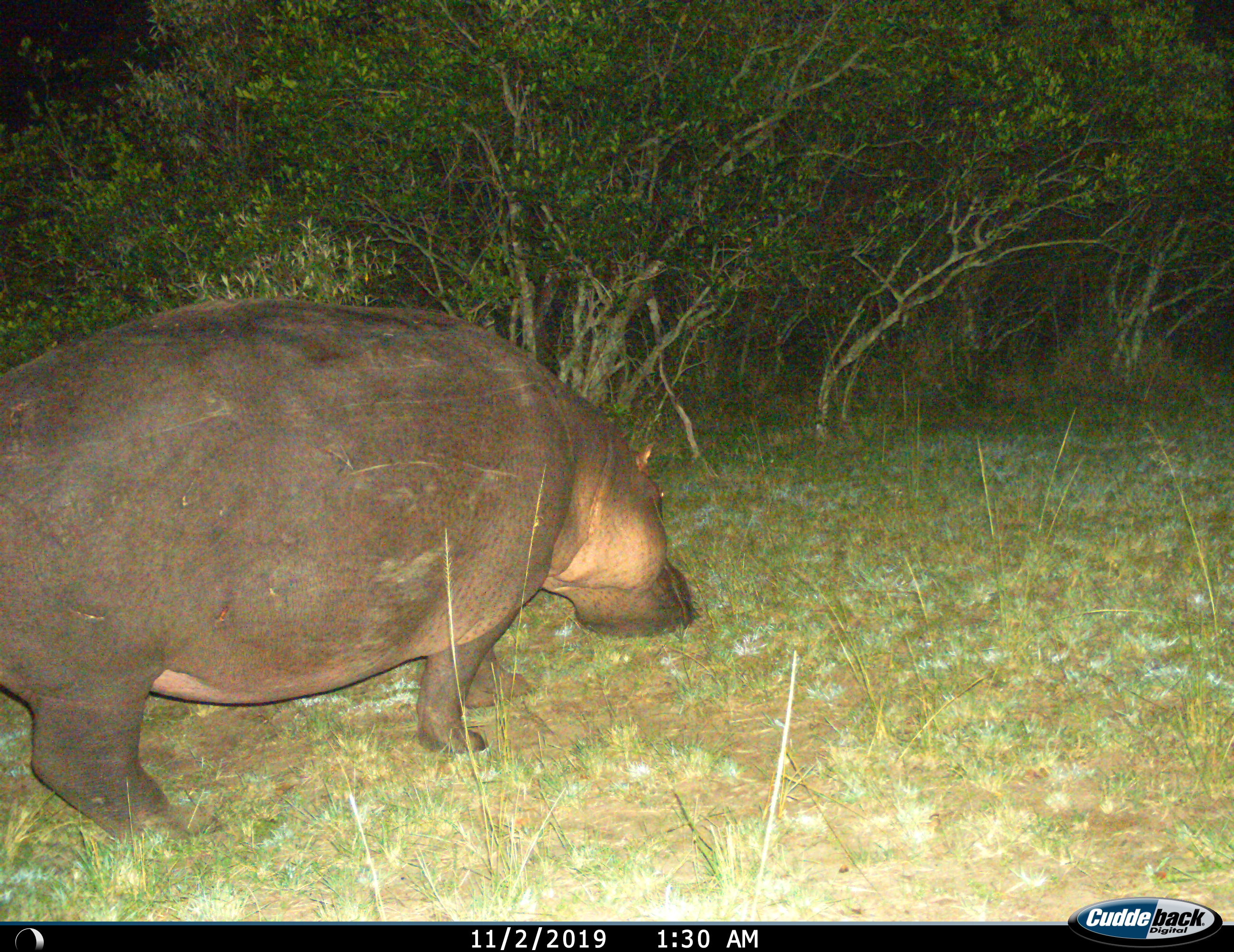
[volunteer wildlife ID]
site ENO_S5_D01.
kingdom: Animalia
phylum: Chordata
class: Mammalia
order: Artiodactyla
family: Hippopotamidae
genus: Hippopotamus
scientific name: Hippopotamus amphibius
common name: hippopotamus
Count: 1.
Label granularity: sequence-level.